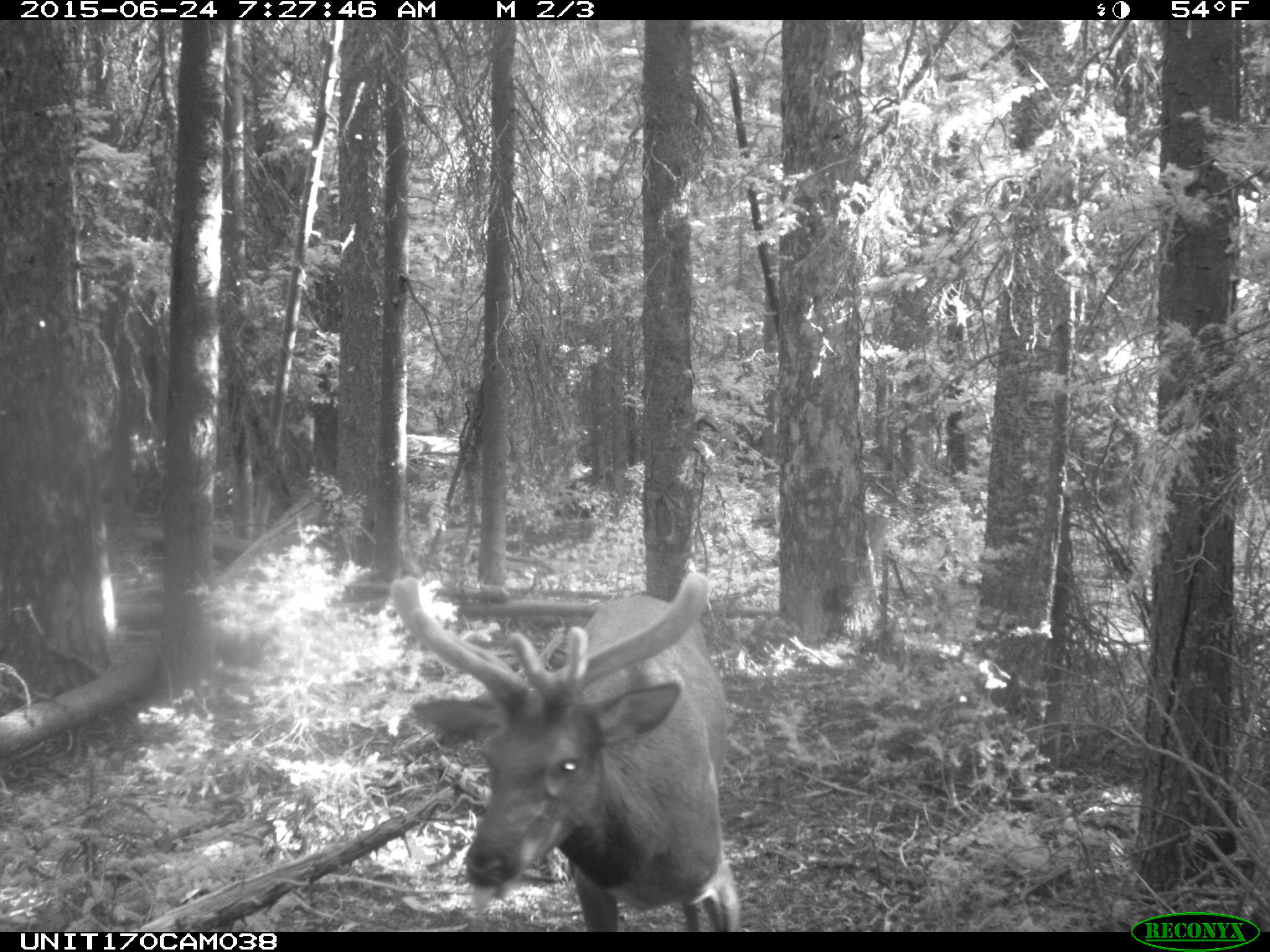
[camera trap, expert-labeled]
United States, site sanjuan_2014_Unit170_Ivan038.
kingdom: Animalia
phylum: Chordata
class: Mammalia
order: Artiodactyla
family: Cervidae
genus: Cervus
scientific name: Cervus elaphus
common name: red deer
Cervus elaphus (red deer).